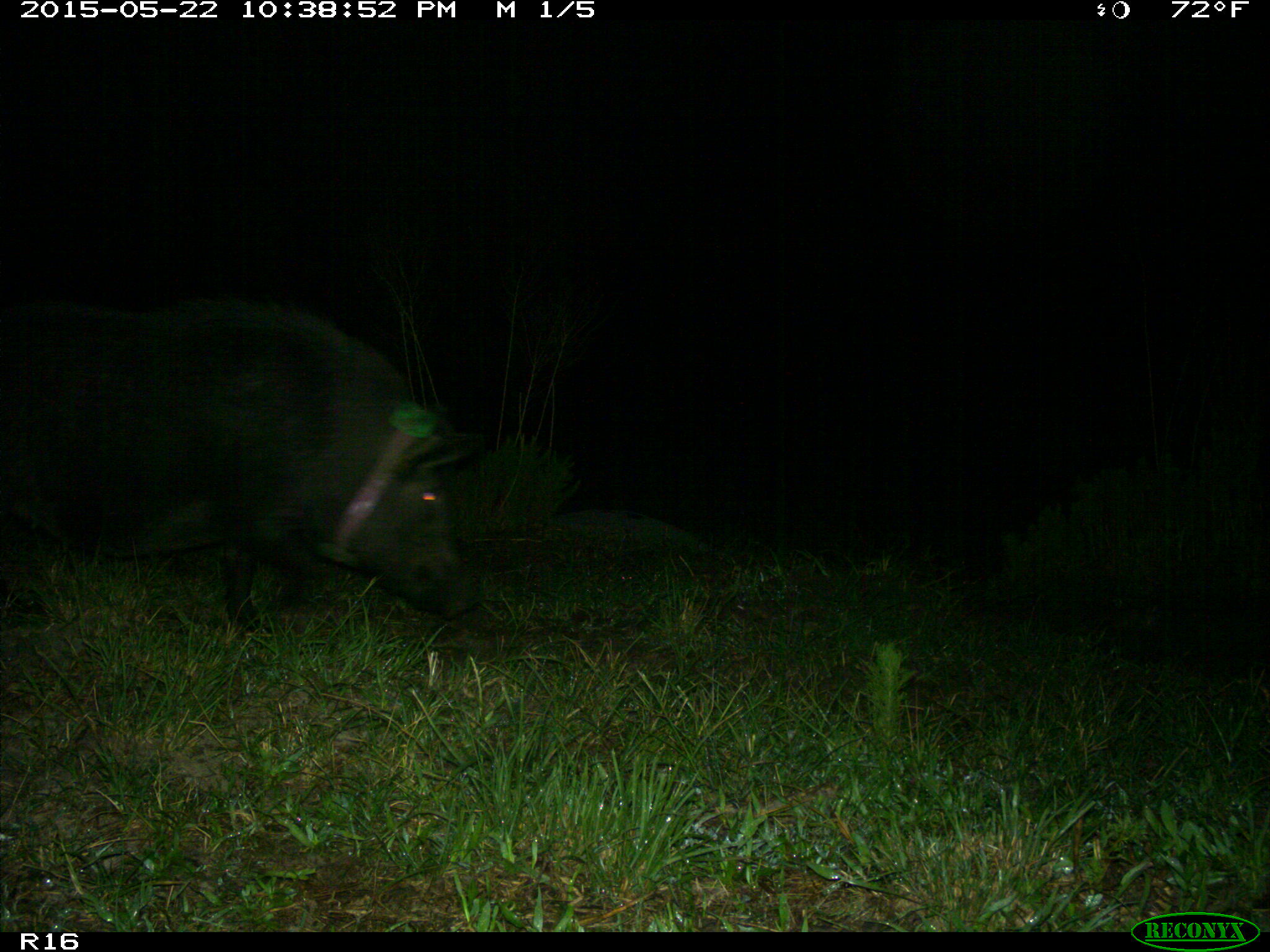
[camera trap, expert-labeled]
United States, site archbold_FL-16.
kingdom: Animalia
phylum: Chordata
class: Mammalia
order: Artiodactyla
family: Suidae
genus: Sus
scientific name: Sus scrofa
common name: wild boar